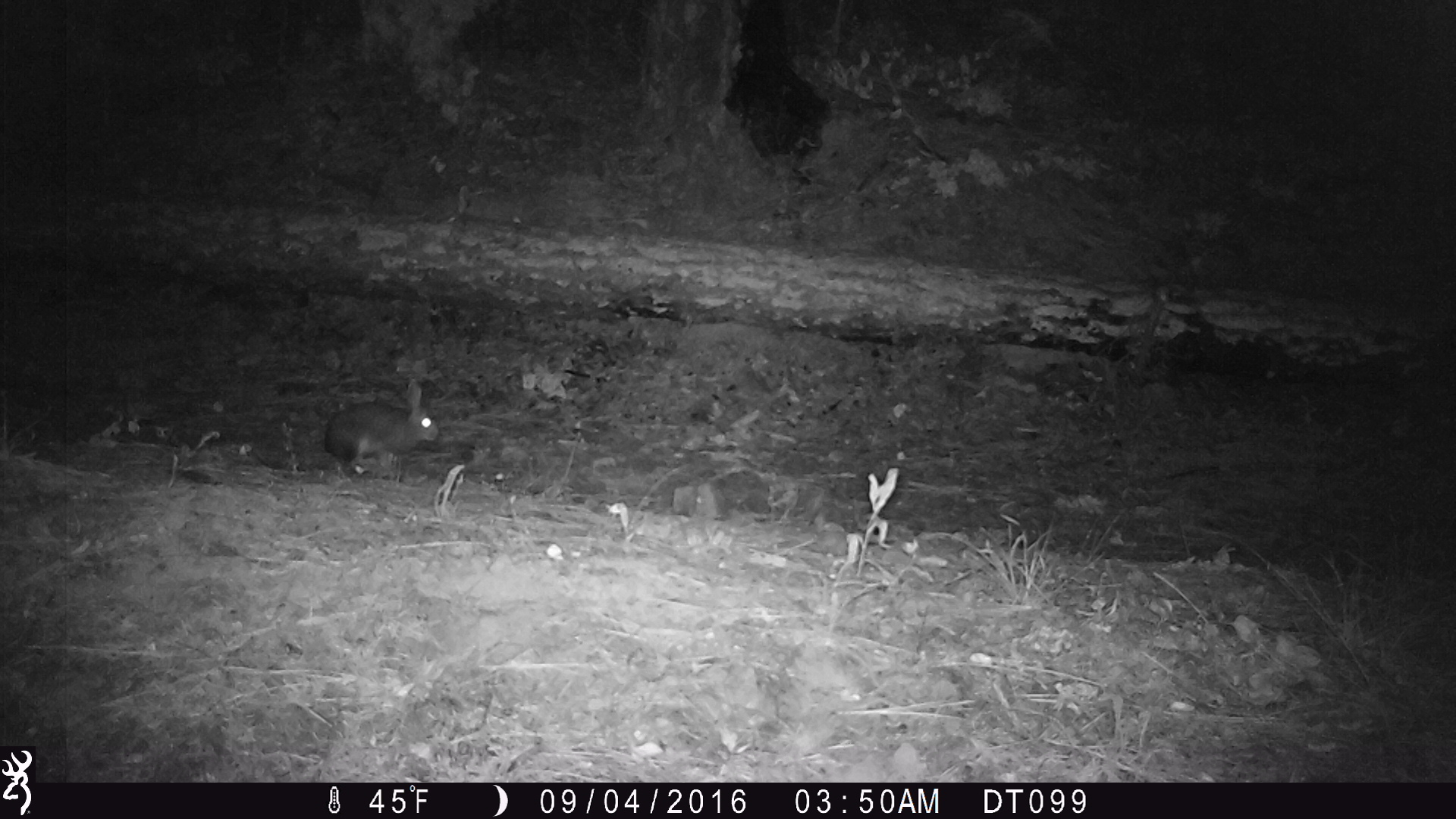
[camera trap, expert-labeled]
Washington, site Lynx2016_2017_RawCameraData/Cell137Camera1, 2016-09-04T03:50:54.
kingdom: Animalia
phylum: Chordata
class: Mammalia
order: Lagomorpha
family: Leporidae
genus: Lepus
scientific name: Lepus americanus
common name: snowshoe hare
Lepus americanus (snowshoe hare). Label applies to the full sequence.